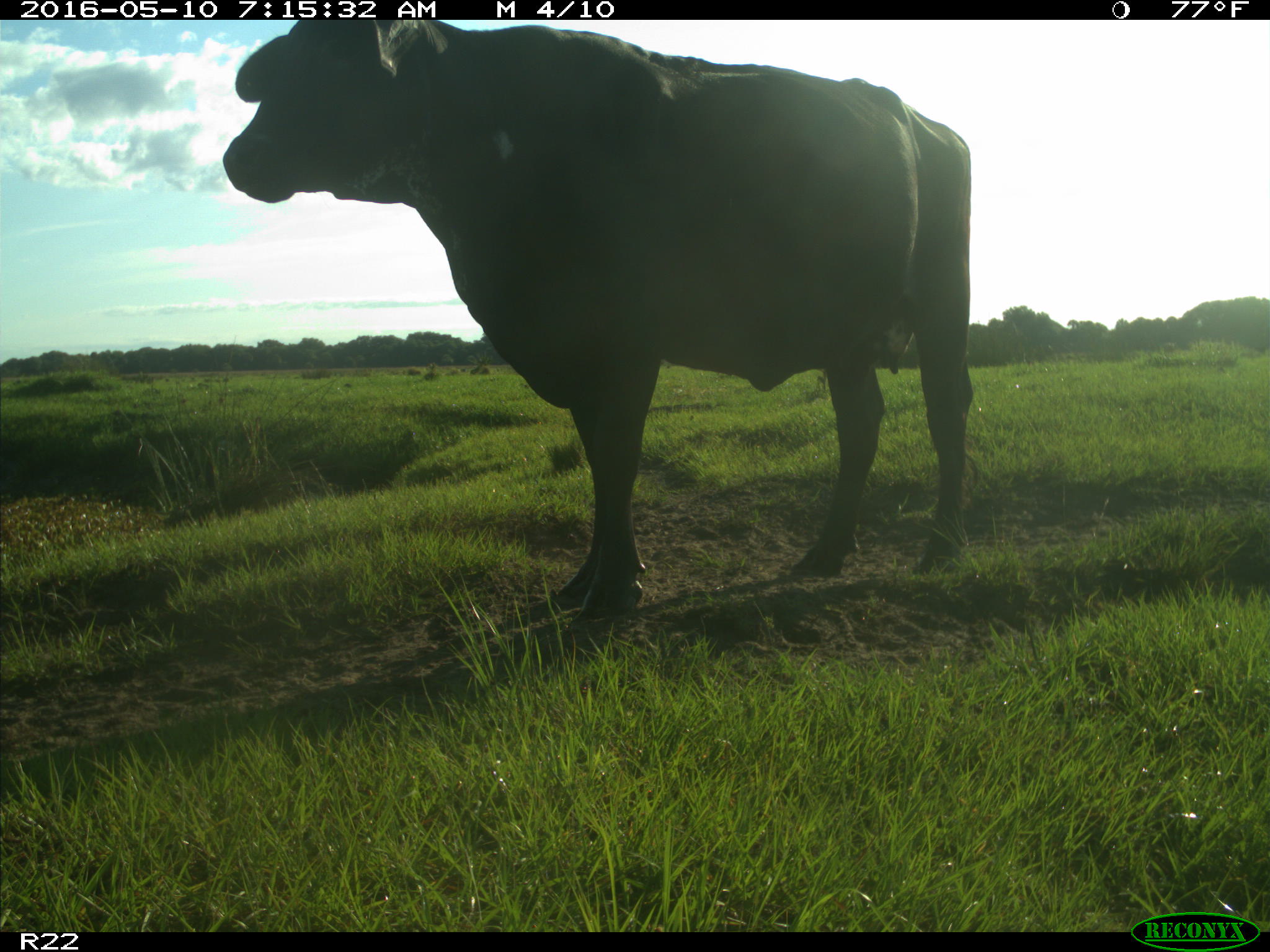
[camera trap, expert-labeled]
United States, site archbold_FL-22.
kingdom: Animalia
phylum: Chordata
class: Mammalia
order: Artiodactyla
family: Bovidae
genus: Bos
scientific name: Bos taurus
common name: domestic cow